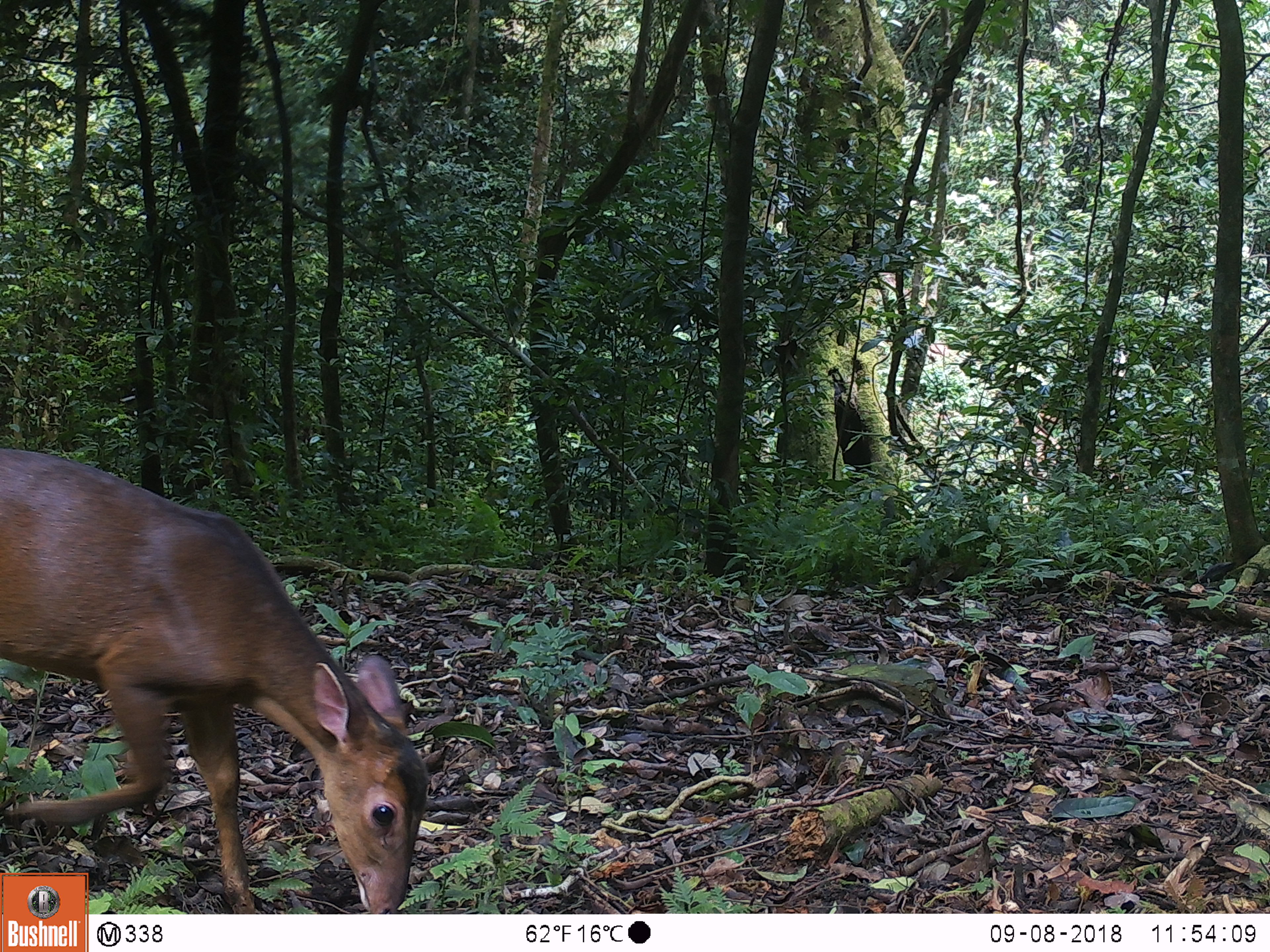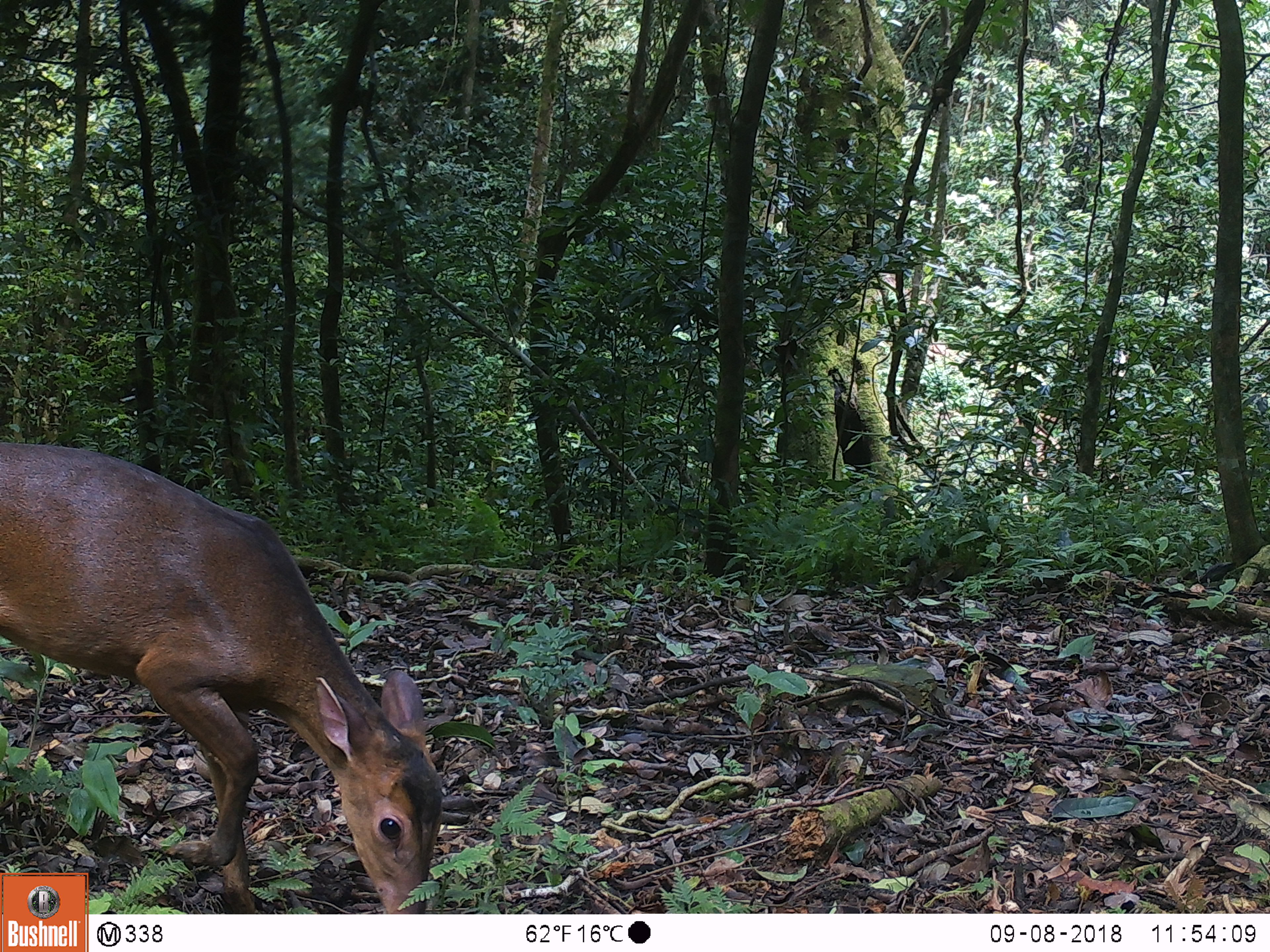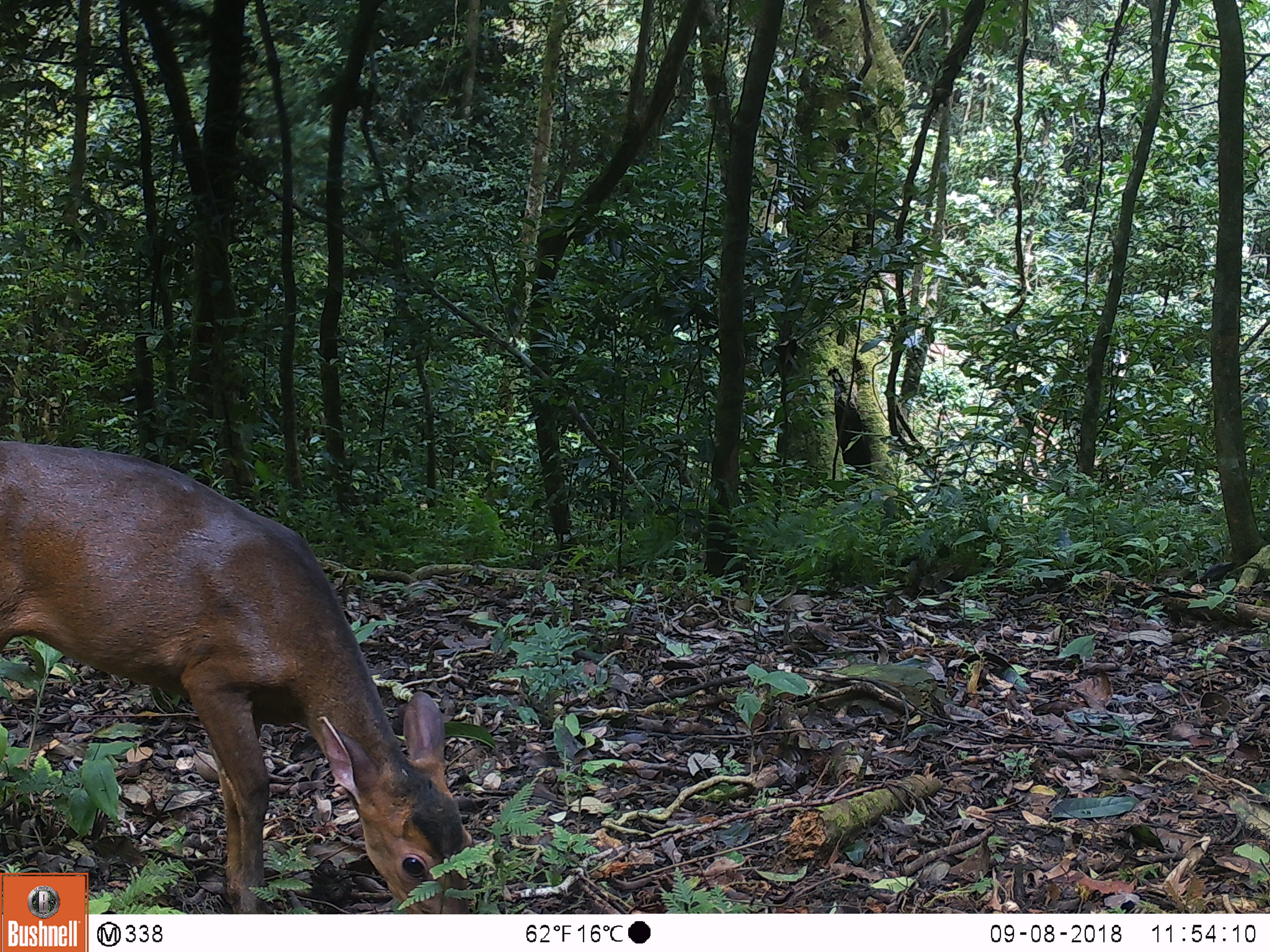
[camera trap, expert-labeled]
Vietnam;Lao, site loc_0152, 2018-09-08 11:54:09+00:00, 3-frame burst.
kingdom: Animalia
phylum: Chordata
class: Mammalia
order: Artiodactyla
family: Cervidae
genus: Muntiacus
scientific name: Muntiacus vuquangensis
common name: large-antlered muntjac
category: large antlered muntjac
Large antlered muntjac (large-antlered muntjac) (Muntiacus vuquangensis). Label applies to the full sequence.